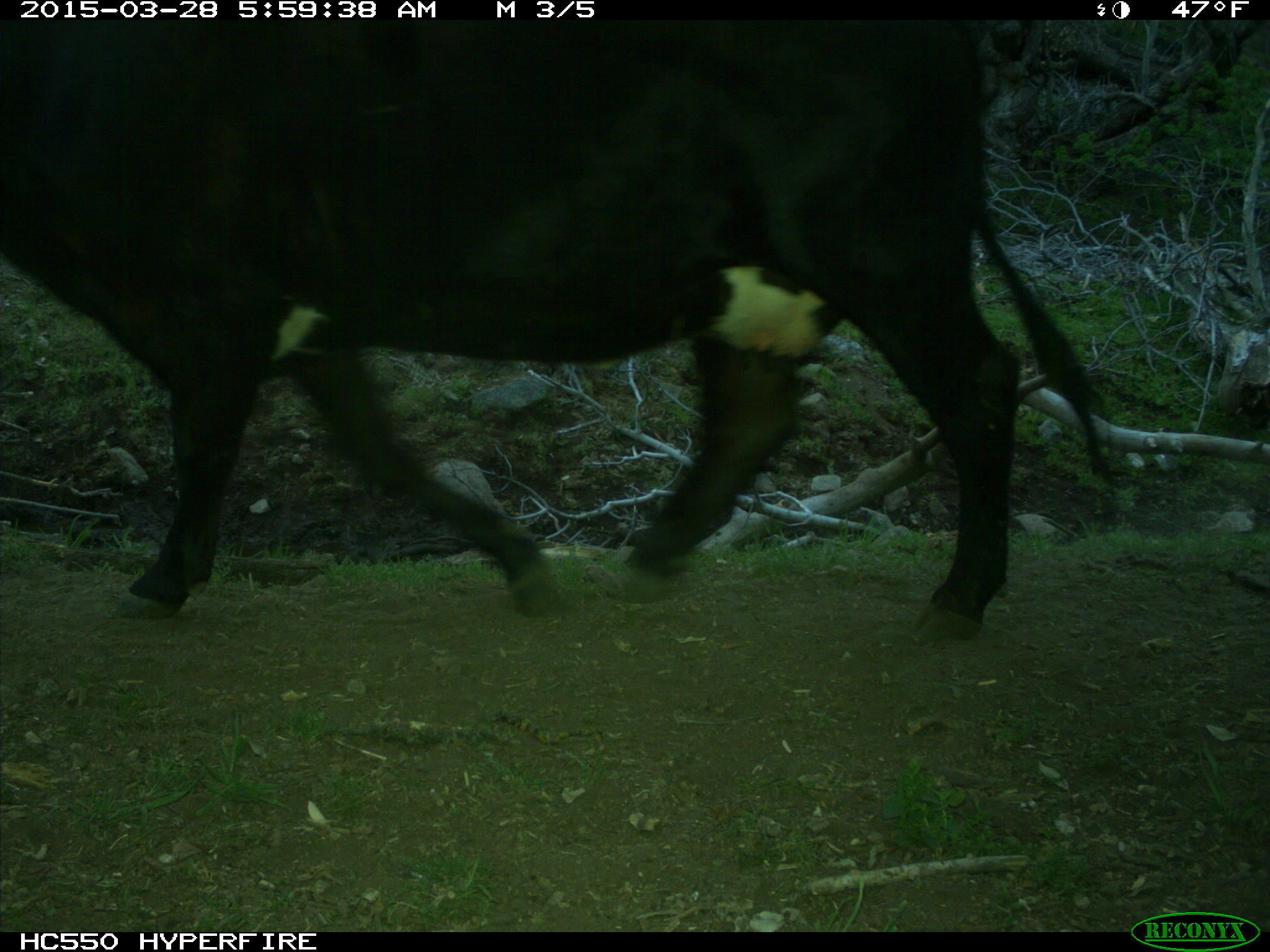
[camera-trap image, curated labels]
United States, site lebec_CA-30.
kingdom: Animalia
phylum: Chordata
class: Mammalia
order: Artiodactyla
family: Bovidae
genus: Bos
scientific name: Bos taurus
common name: domestic cow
Bos taurus (domestic cow).